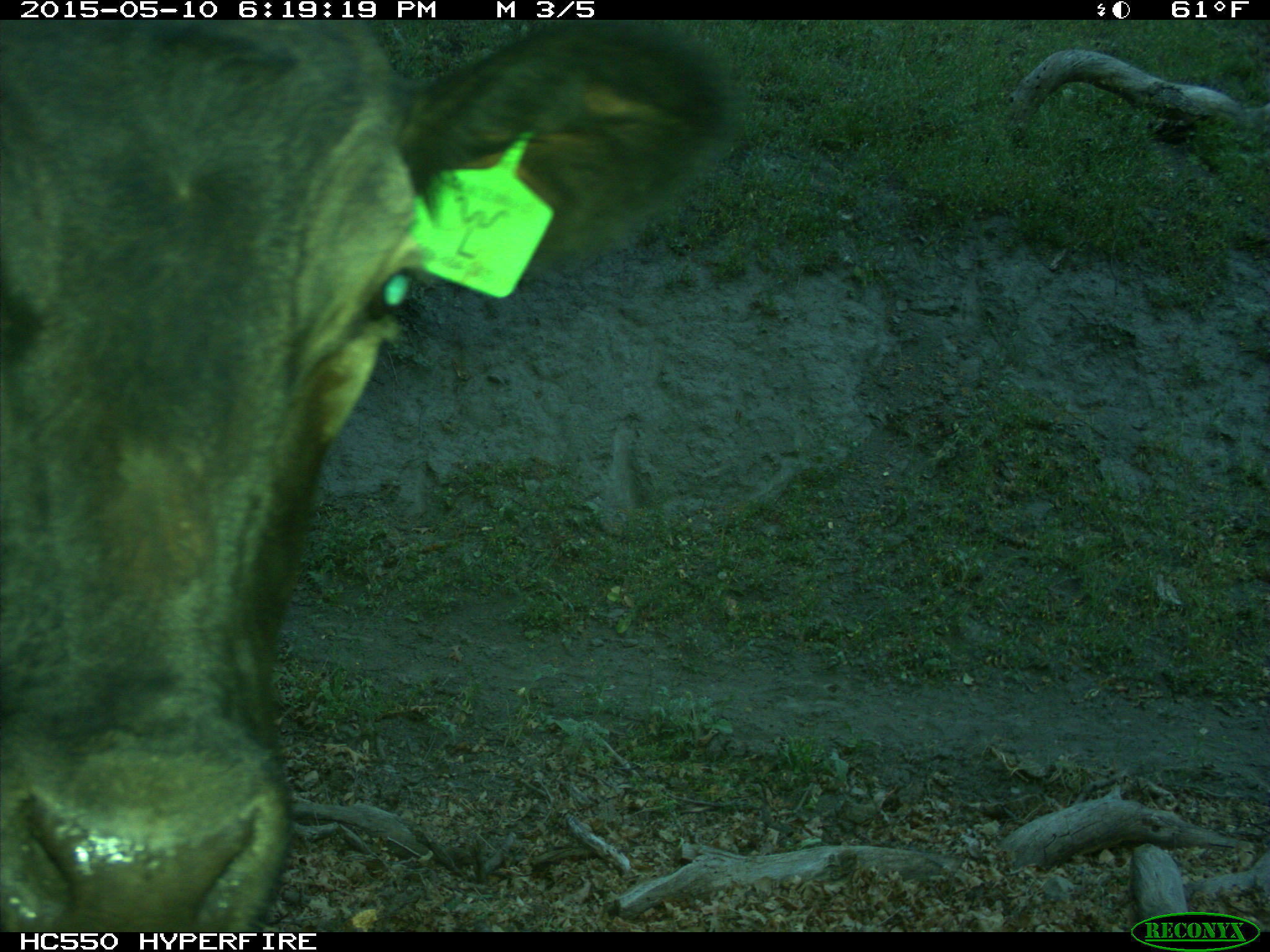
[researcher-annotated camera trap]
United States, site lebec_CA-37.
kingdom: Animalia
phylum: Chordata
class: Mammalia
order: Artiodactyla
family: Bovidae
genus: Bos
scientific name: Bos taurus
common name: domestic cow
Bos taurus (domestic cow).